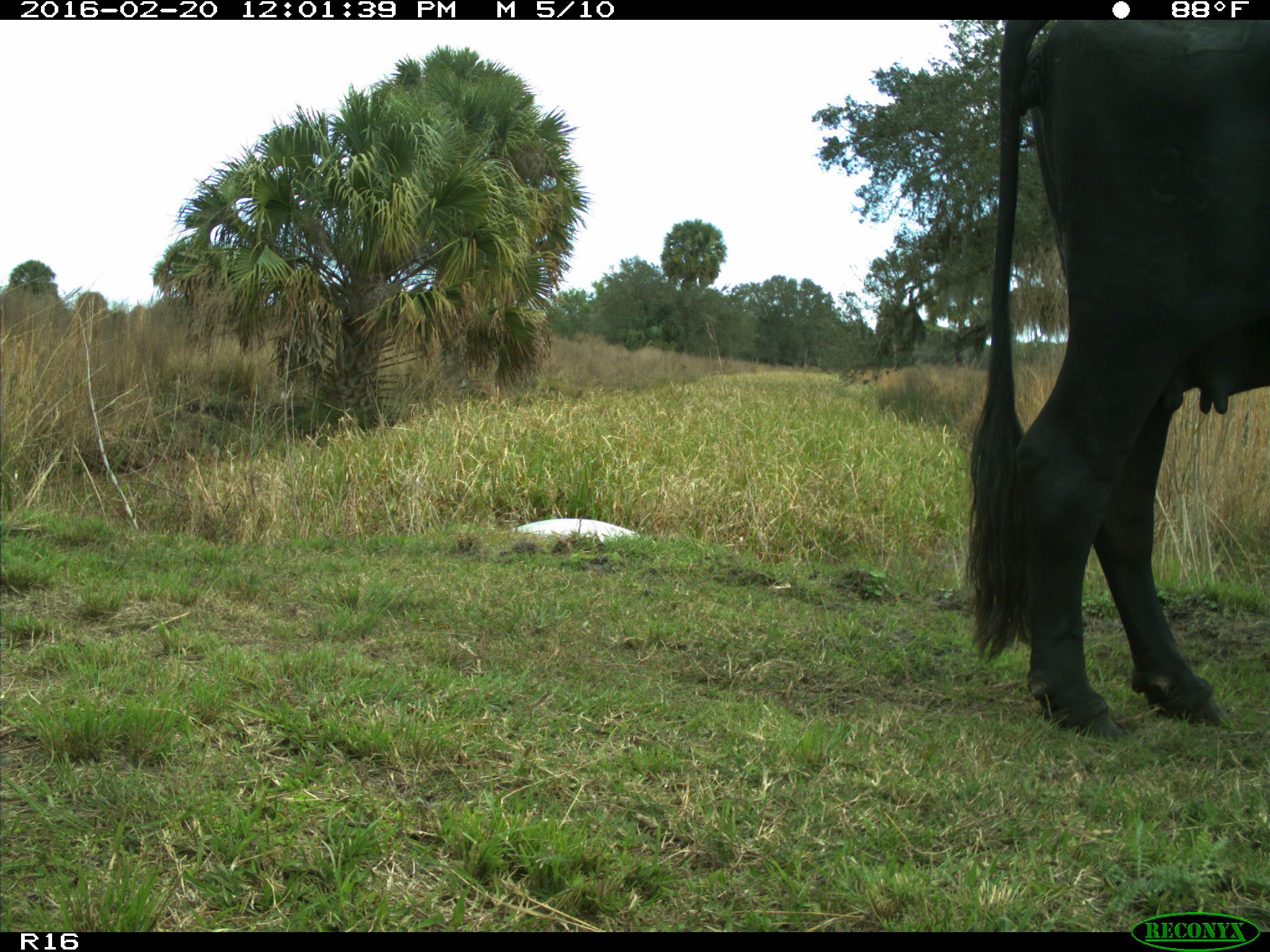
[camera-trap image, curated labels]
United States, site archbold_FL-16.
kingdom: Animalia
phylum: Chordata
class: Mammalia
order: Artiodactyla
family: Bovidae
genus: Bos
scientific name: Bos taurus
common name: domestic cow